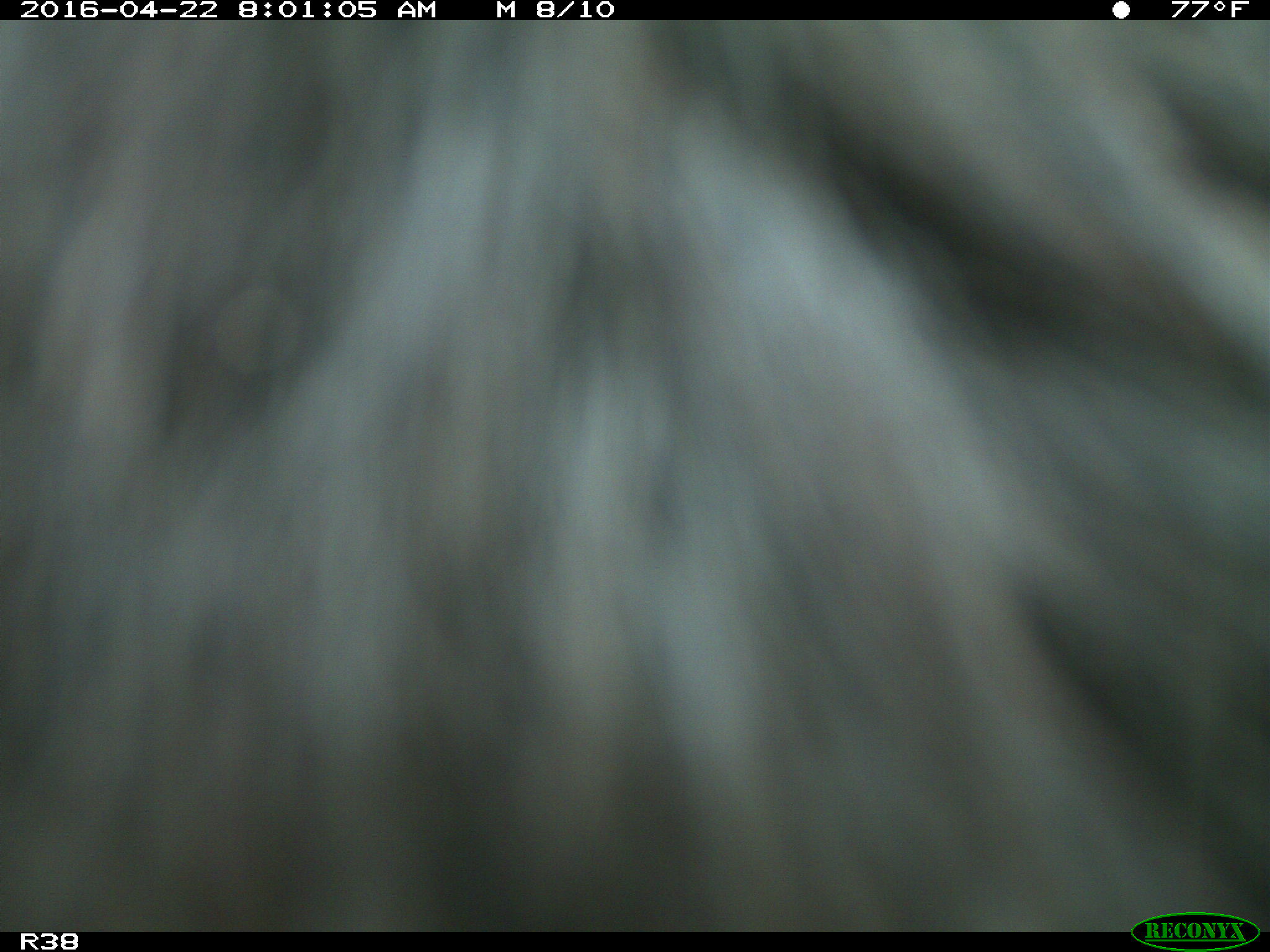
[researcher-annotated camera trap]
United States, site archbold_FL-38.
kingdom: Animalia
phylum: Chordata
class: Mammalia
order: Artiodactyla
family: Bovidae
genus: Bos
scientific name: Bos taurus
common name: domestic cow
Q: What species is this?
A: Bos taurus (domestic cow).